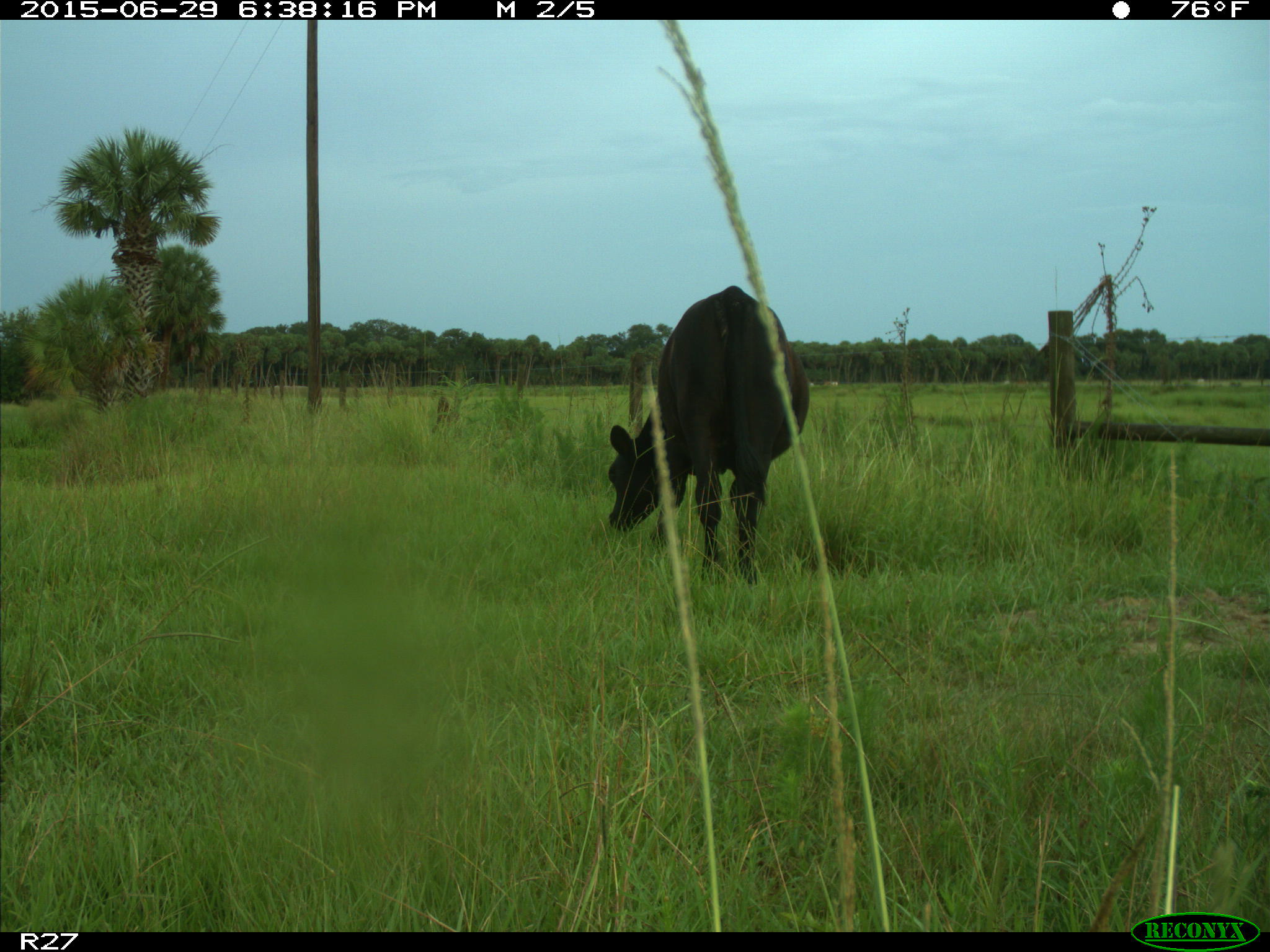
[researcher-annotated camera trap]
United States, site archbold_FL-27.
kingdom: Animalia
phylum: Chordata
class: Mammalia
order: Artiodactyla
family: Bovidae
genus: Bos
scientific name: Bos taurus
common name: domestic cow